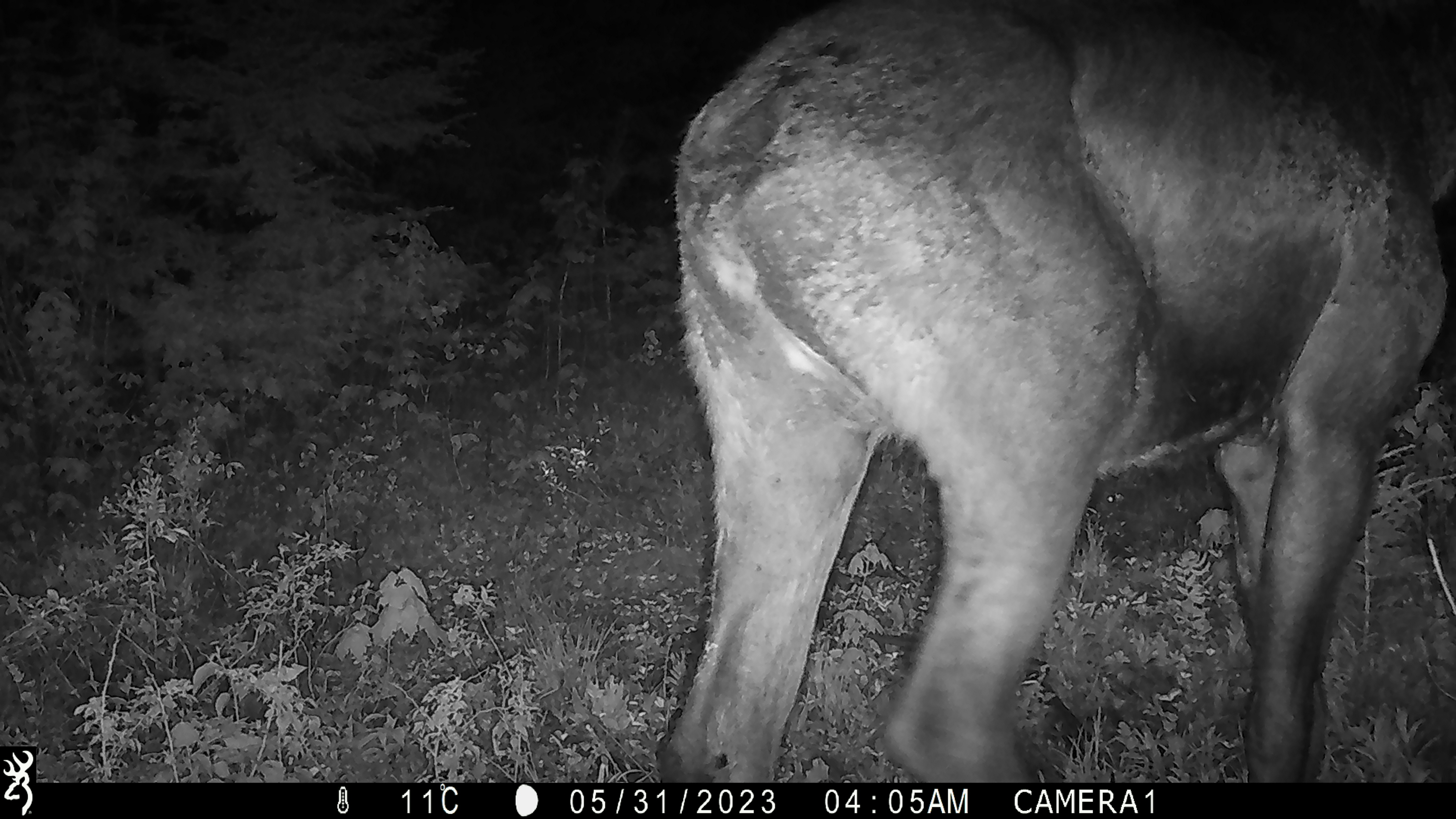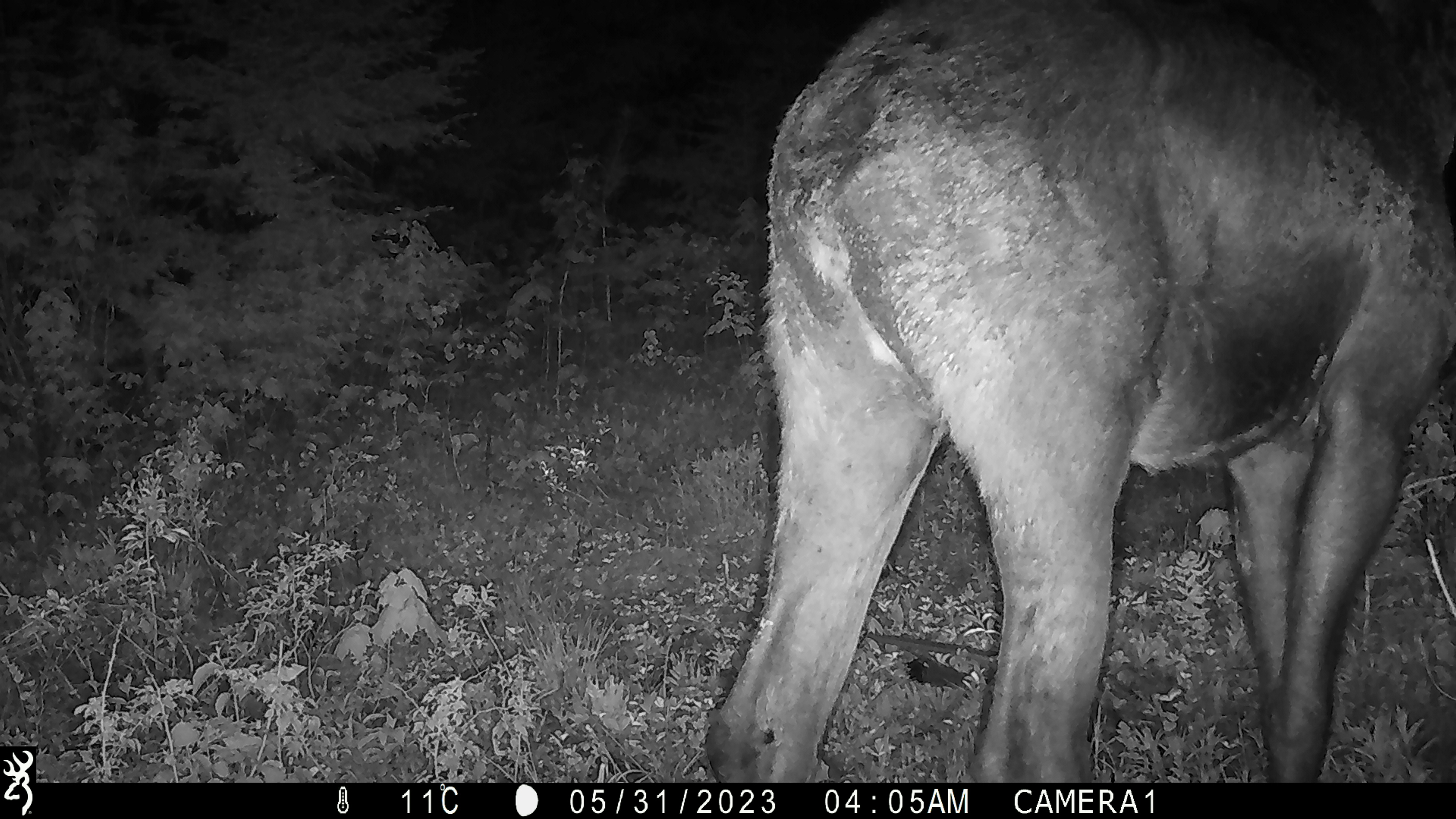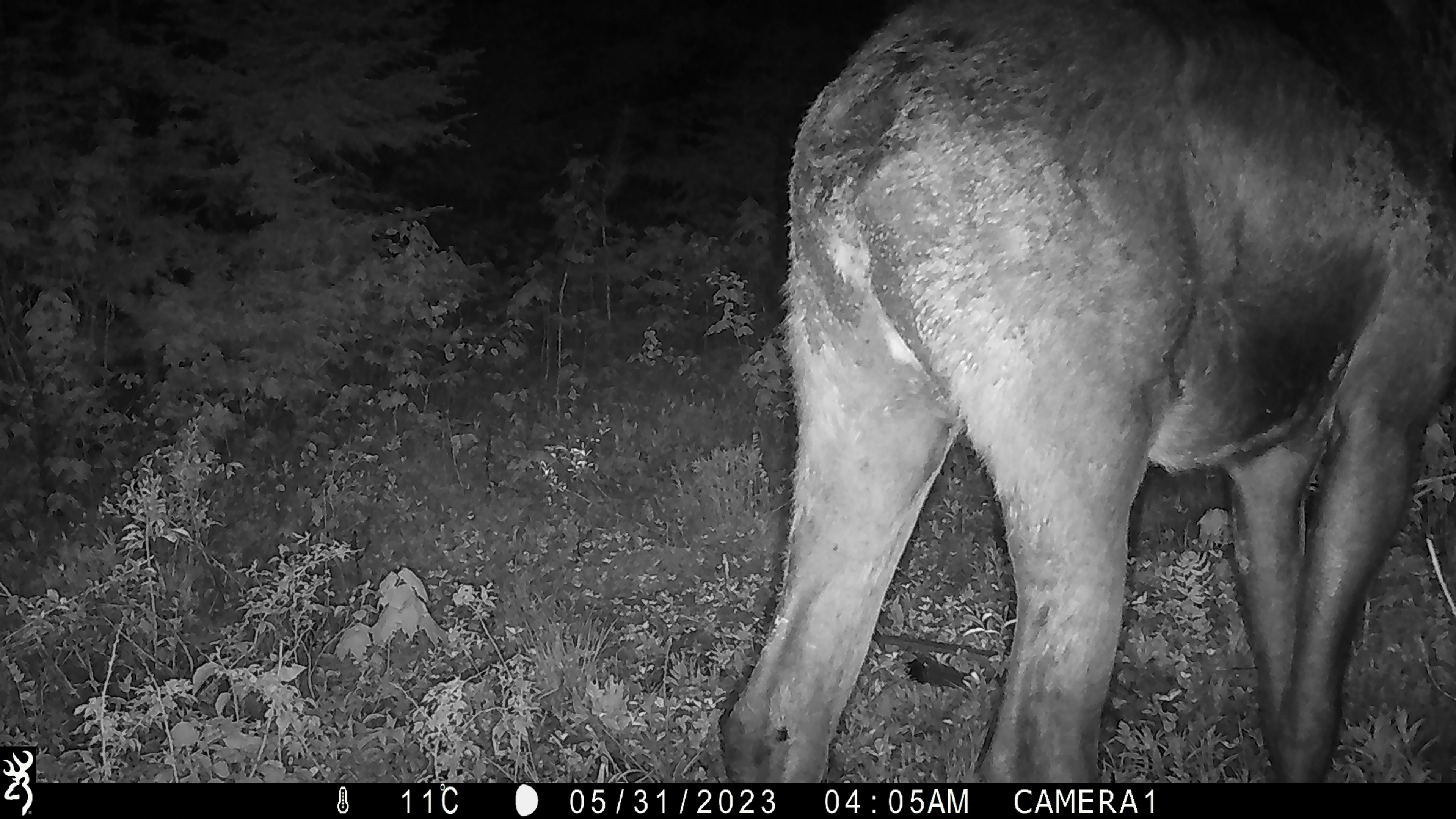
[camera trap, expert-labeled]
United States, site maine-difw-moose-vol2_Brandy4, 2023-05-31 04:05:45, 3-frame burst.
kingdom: Animalia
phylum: Chordata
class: Mammalia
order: Artiodactyla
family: Cervidae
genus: Alces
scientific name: Alces alces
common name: moose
Moose (Alces alces).